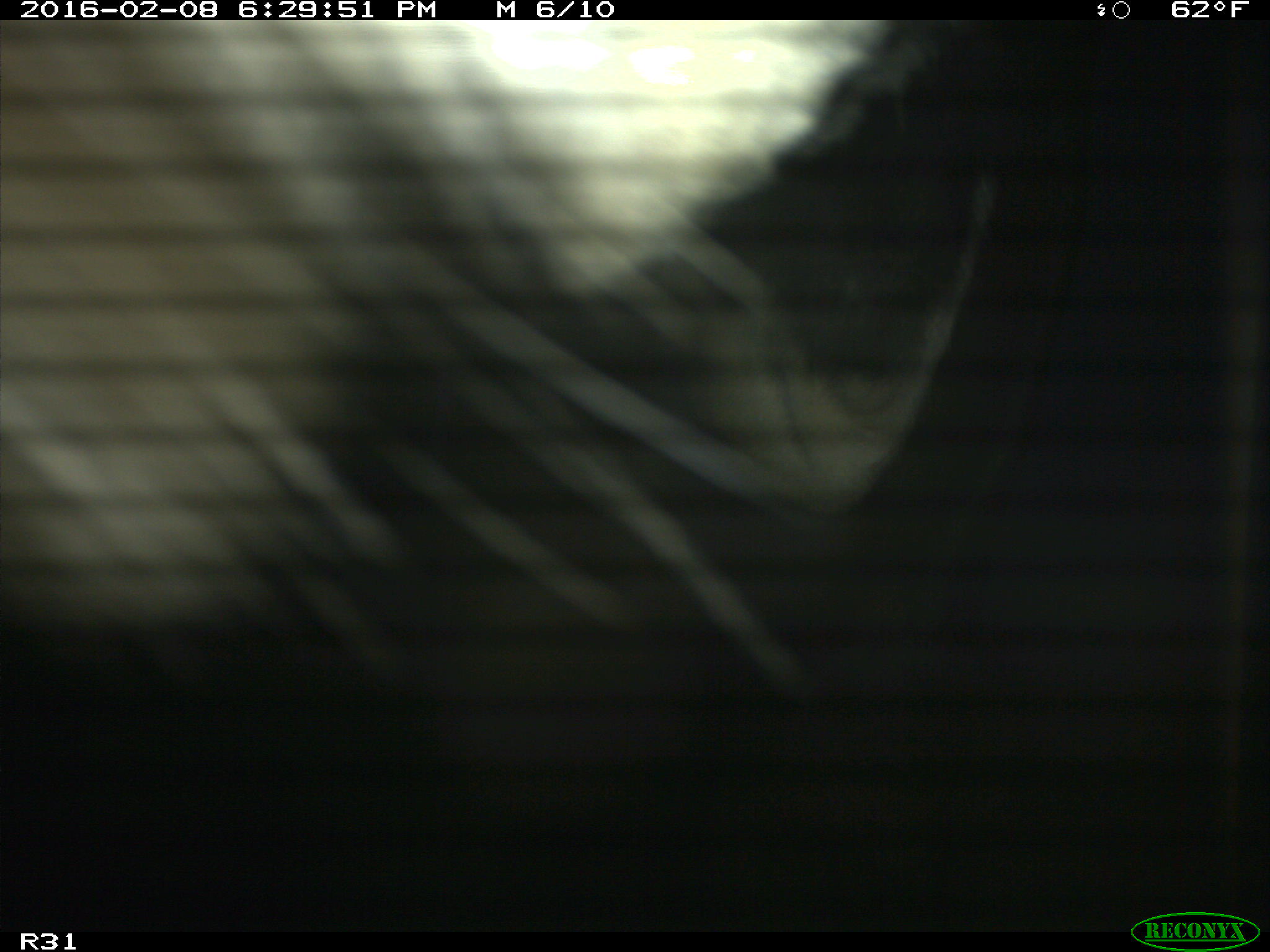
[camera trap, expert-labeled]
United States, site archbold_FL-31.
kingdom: Animalia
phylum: Chordata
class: Mammalia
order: Artiodactyla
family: Bovidae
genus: Bos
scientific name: Bos taurus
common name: domestic cow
Bos taurus (domestic cow).